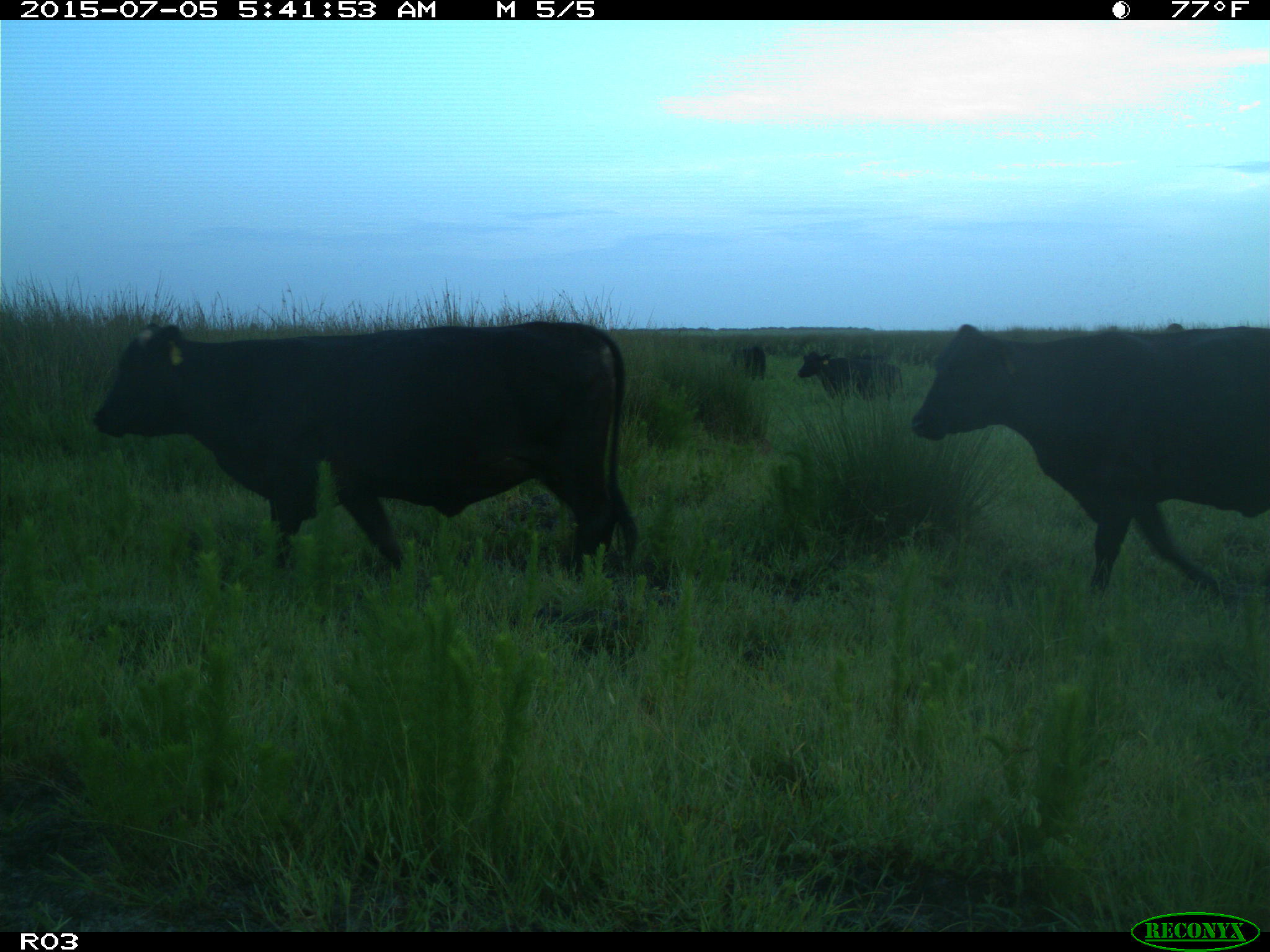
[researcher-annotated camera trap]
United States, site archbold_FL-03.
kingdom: Animalia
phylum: Chordata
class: Mammalia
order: Artiodactyla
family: Bovidae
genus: Bos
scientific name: Bos taurus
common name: domestic cow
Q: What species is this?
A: Bos taurus (domestic cow).